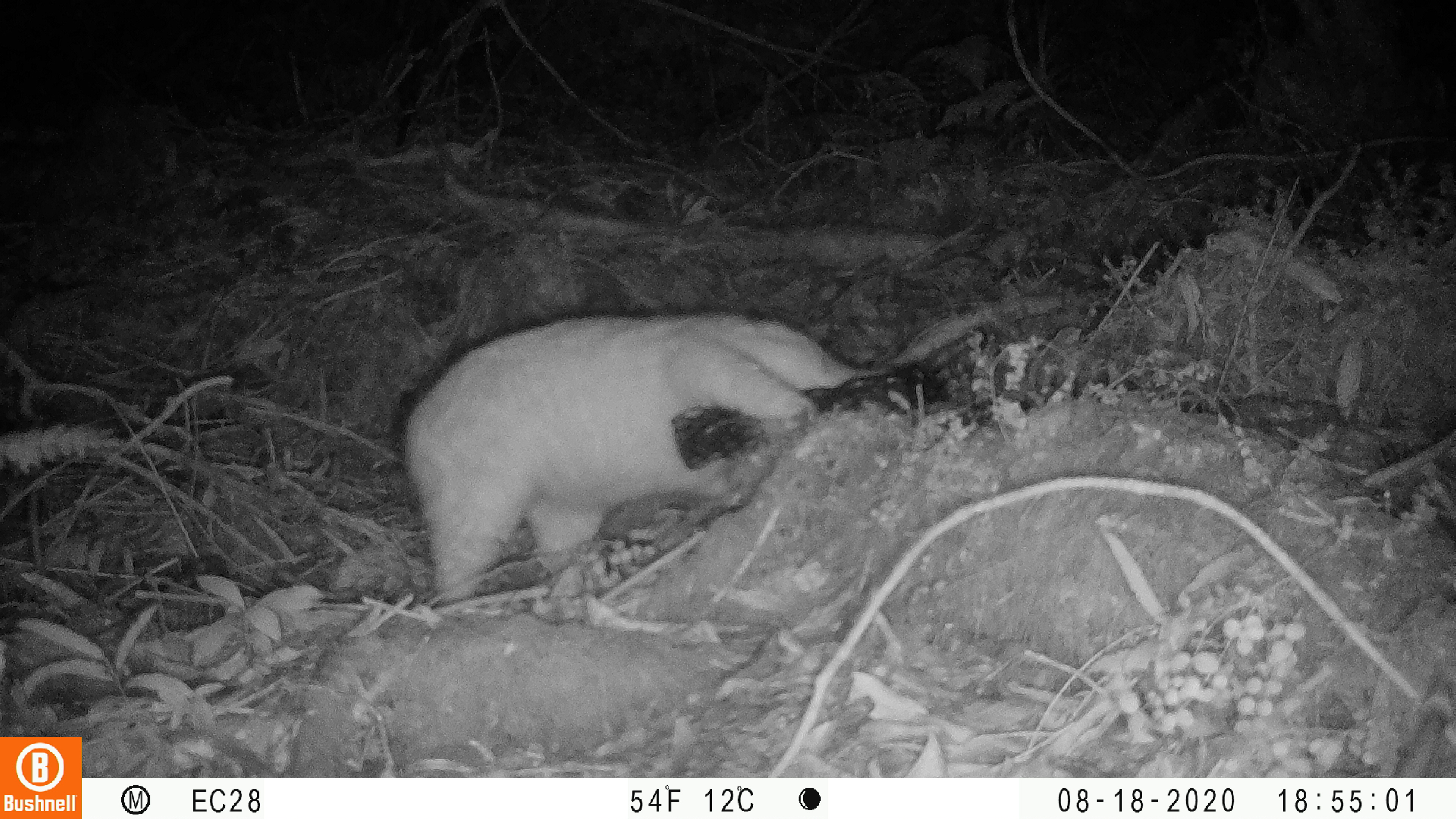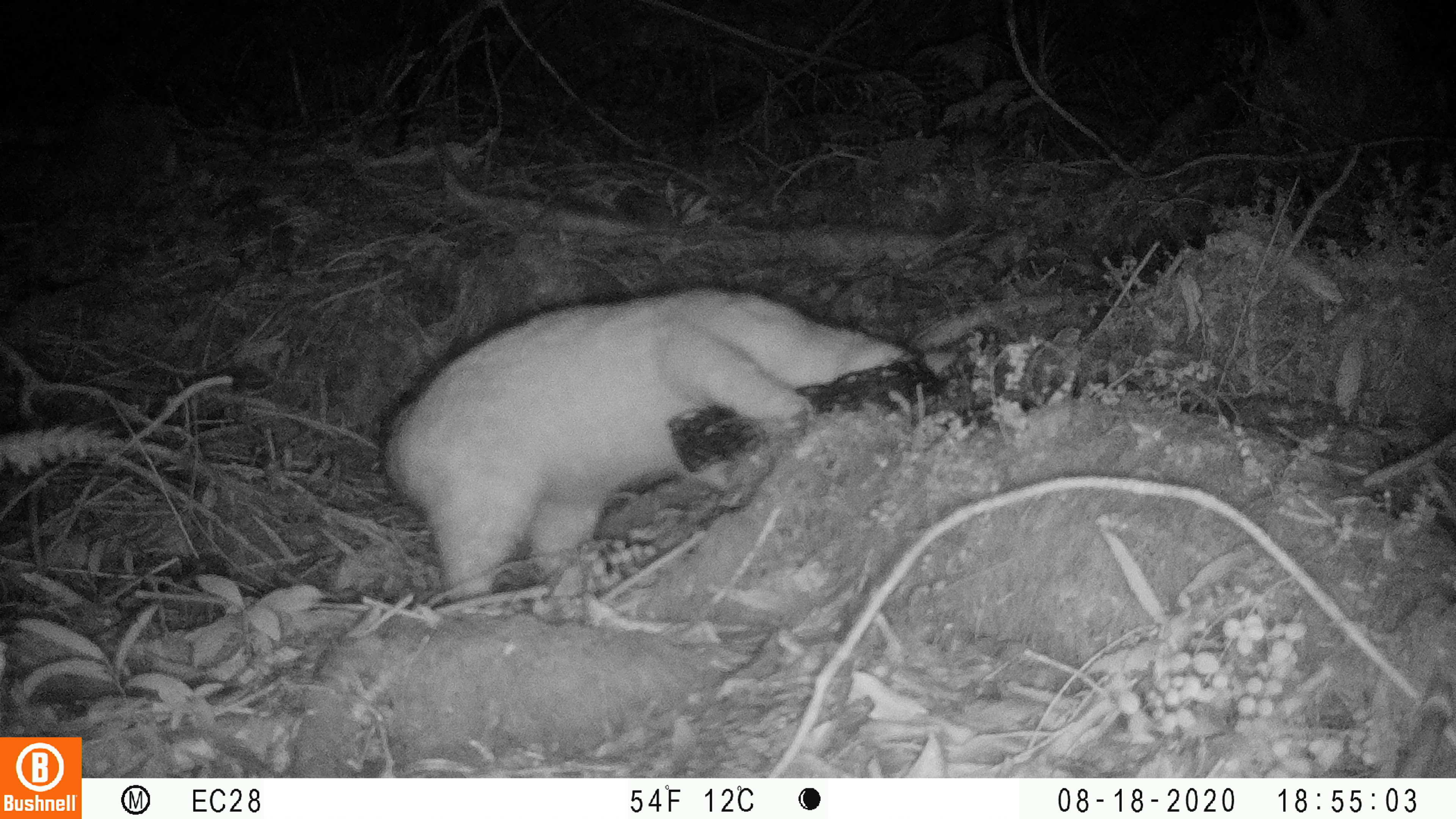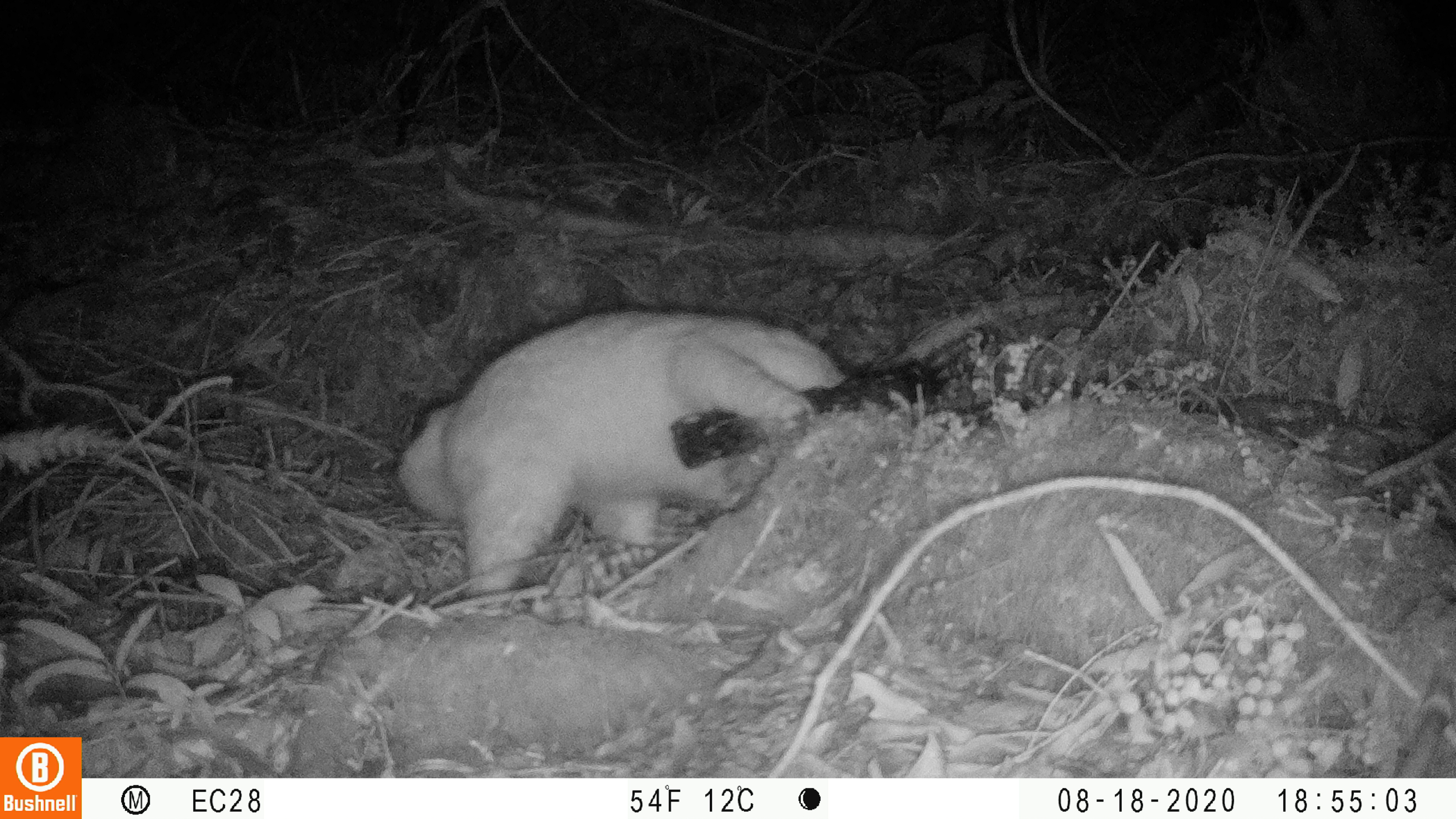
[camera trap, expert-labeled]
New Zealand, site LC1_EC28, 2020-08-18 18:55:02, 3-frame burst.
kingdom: Animalia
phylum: Chordata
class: Mammalia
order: Carnivora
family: Felidae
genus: Felis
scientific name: Felis catus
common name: domestic cat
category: cat